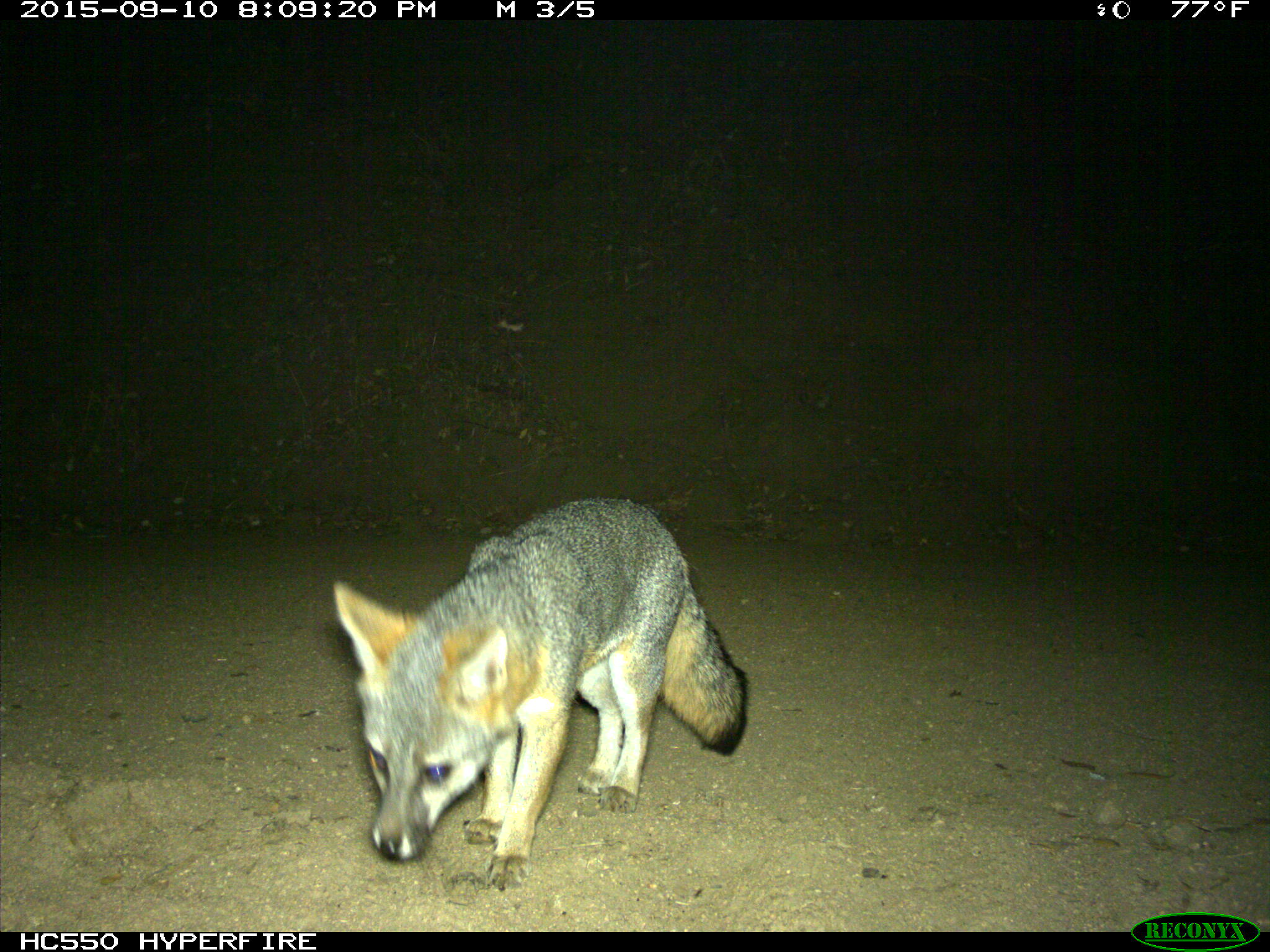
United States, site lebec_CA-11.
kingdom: Animalia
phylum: Chordata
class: Mammalia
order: Carnivora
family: Canidae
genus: Urocyon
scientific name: Urocyon cinereoargenteus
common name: gray fox